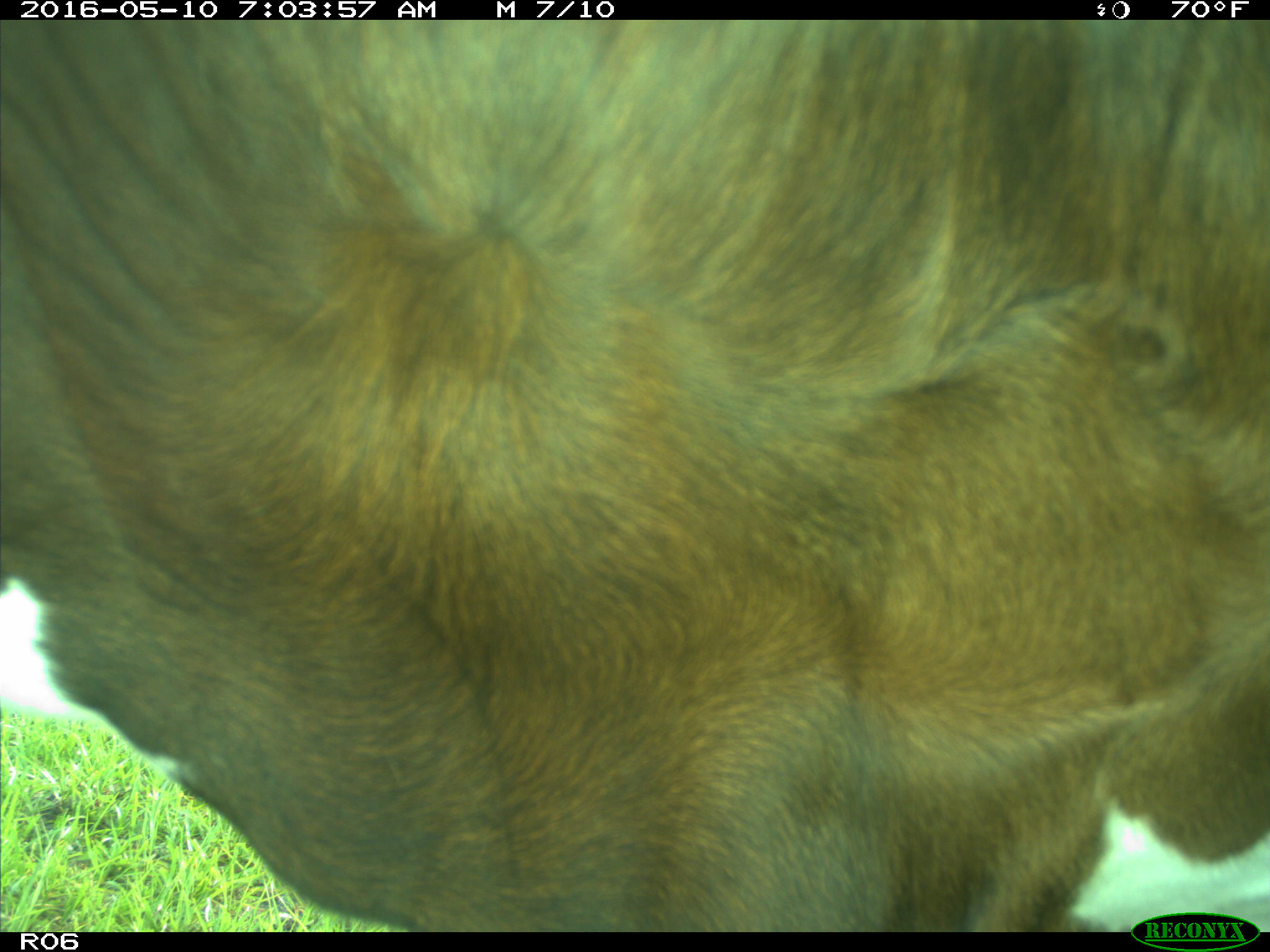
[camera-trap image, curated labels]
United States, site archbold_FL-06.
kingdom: Animalia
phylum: Chordata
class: Mammalia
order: Artiodactyla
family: Bovidae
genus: Bos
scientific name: Bos taurus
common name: domestic cow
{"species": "Bos taurus (domestic cow)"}